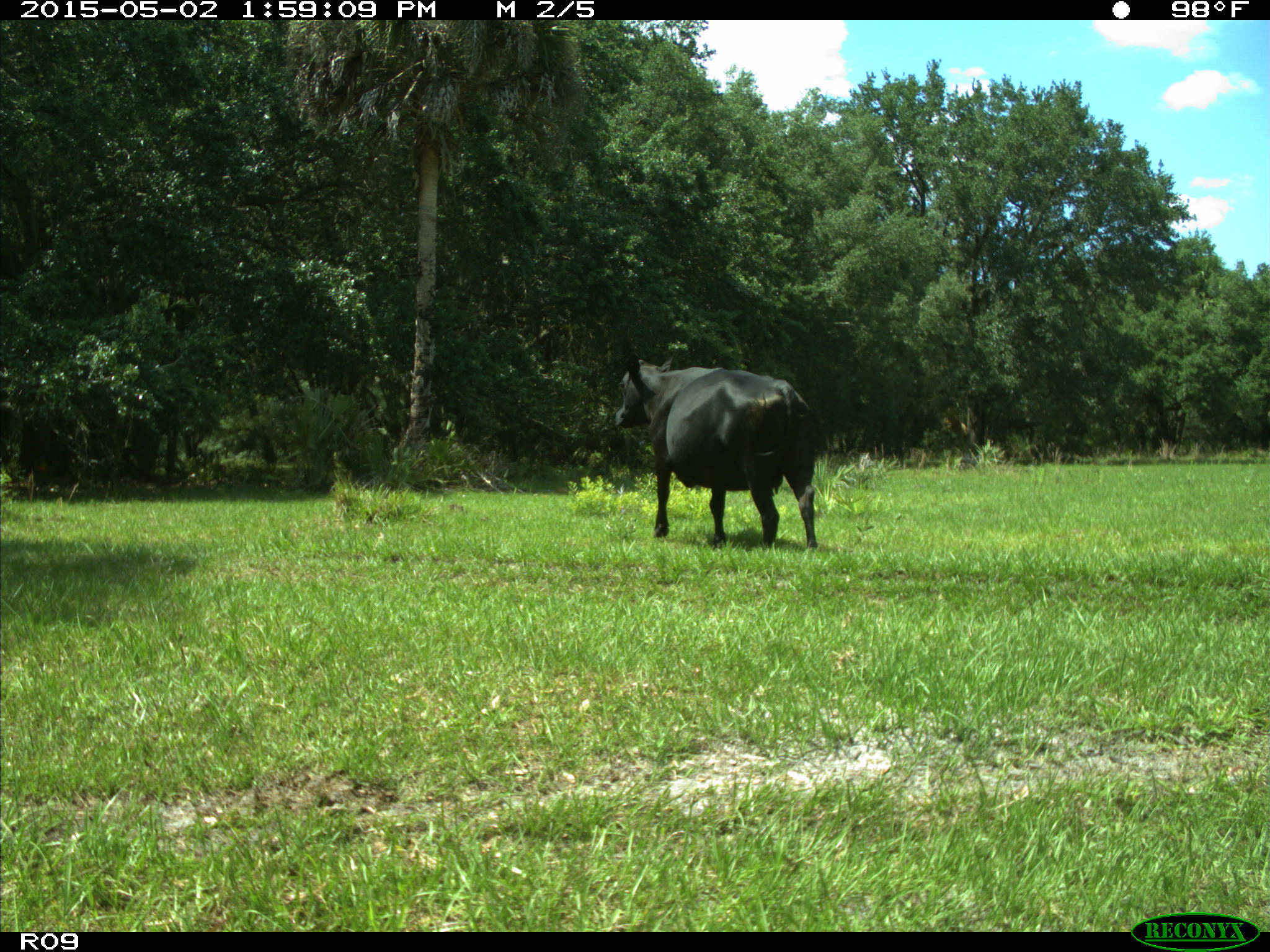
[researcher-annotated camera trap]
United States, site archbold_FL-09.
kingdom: Animalia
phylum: Chordata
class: Mammalia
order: Artiodactyla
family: Bovidae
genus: Bos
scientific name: Bos taurus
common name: domestic cow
Bos taurus (domestic cow).